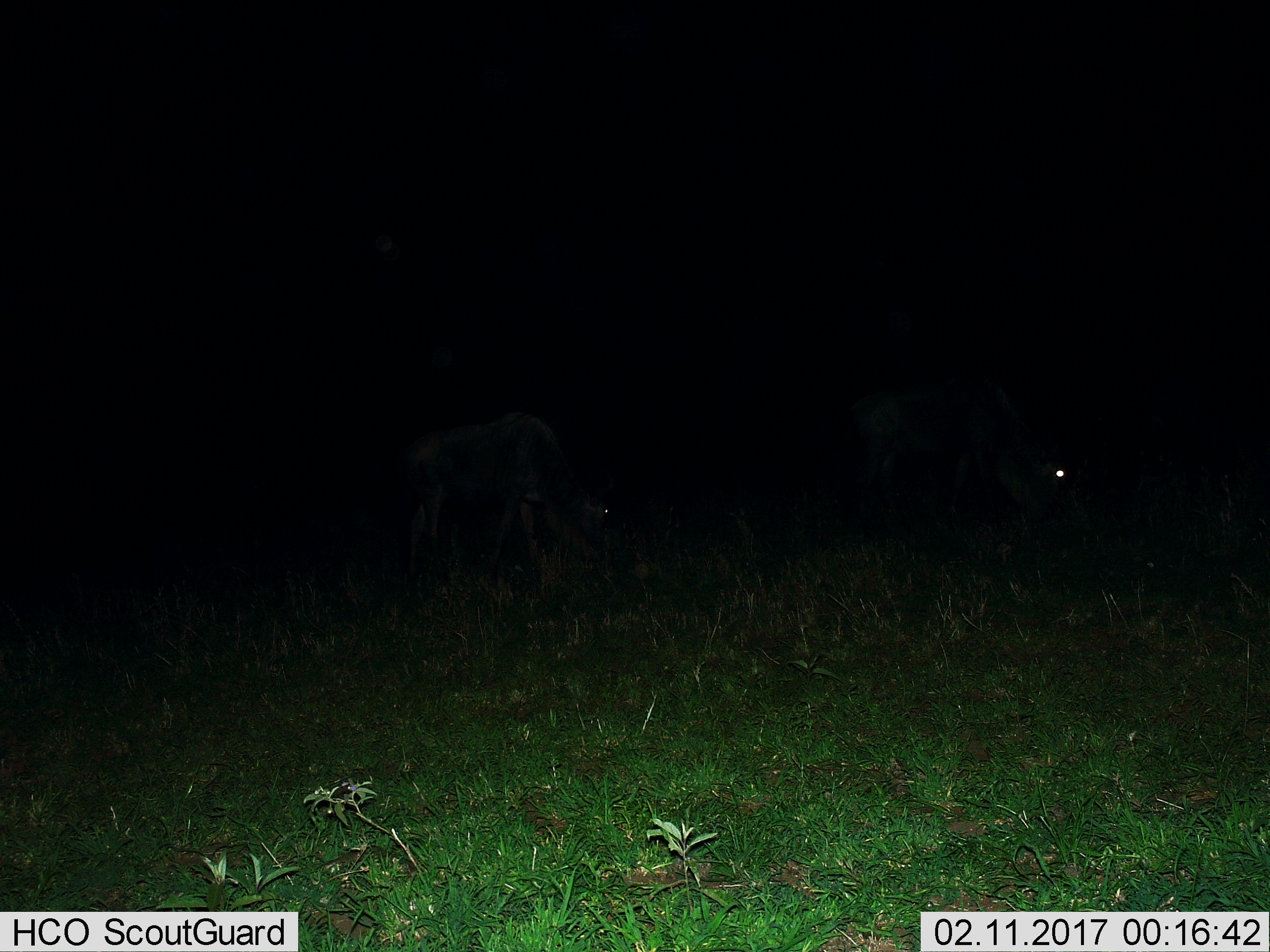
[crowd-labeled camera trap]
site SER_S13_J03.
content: unidentified animal